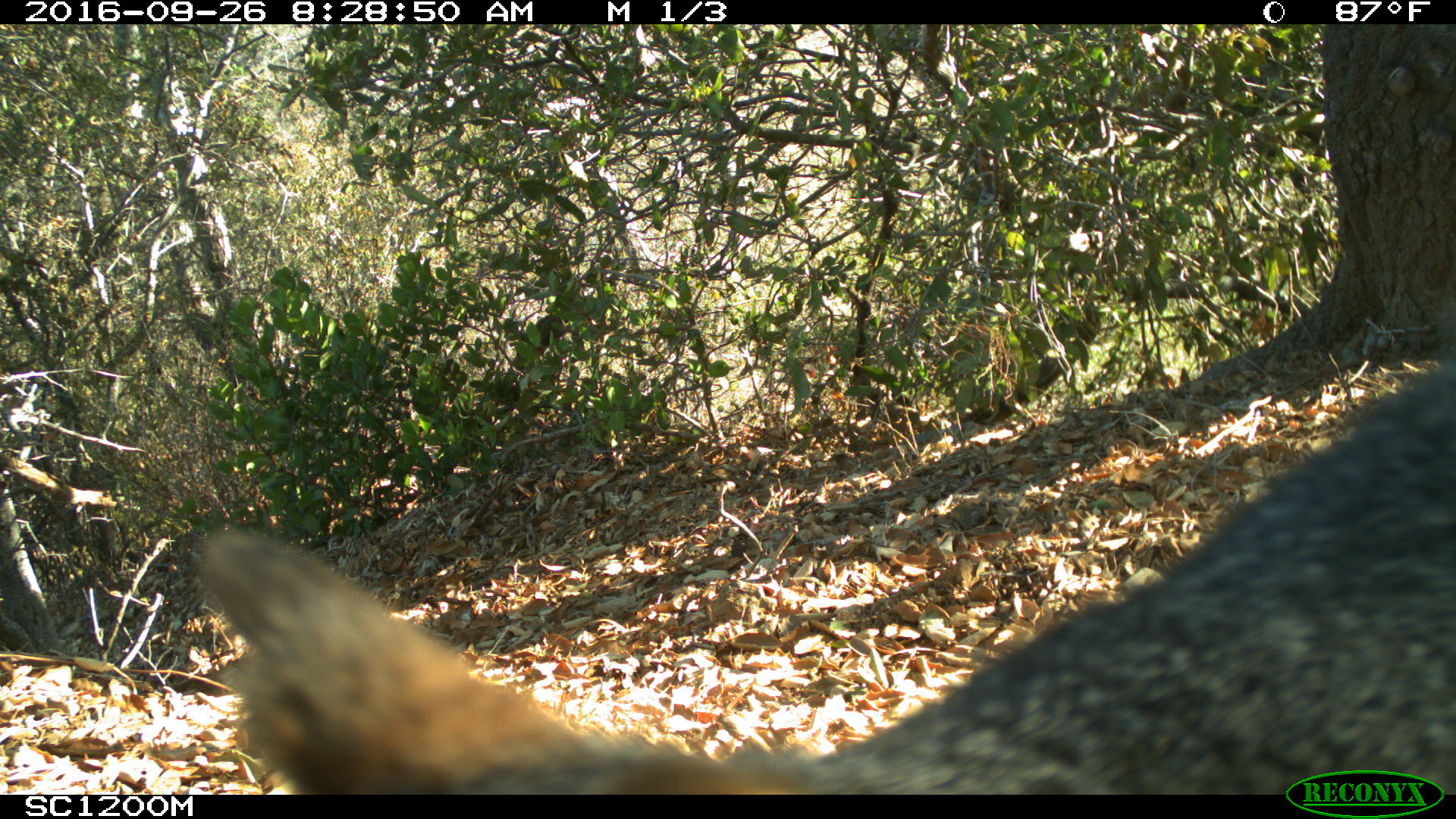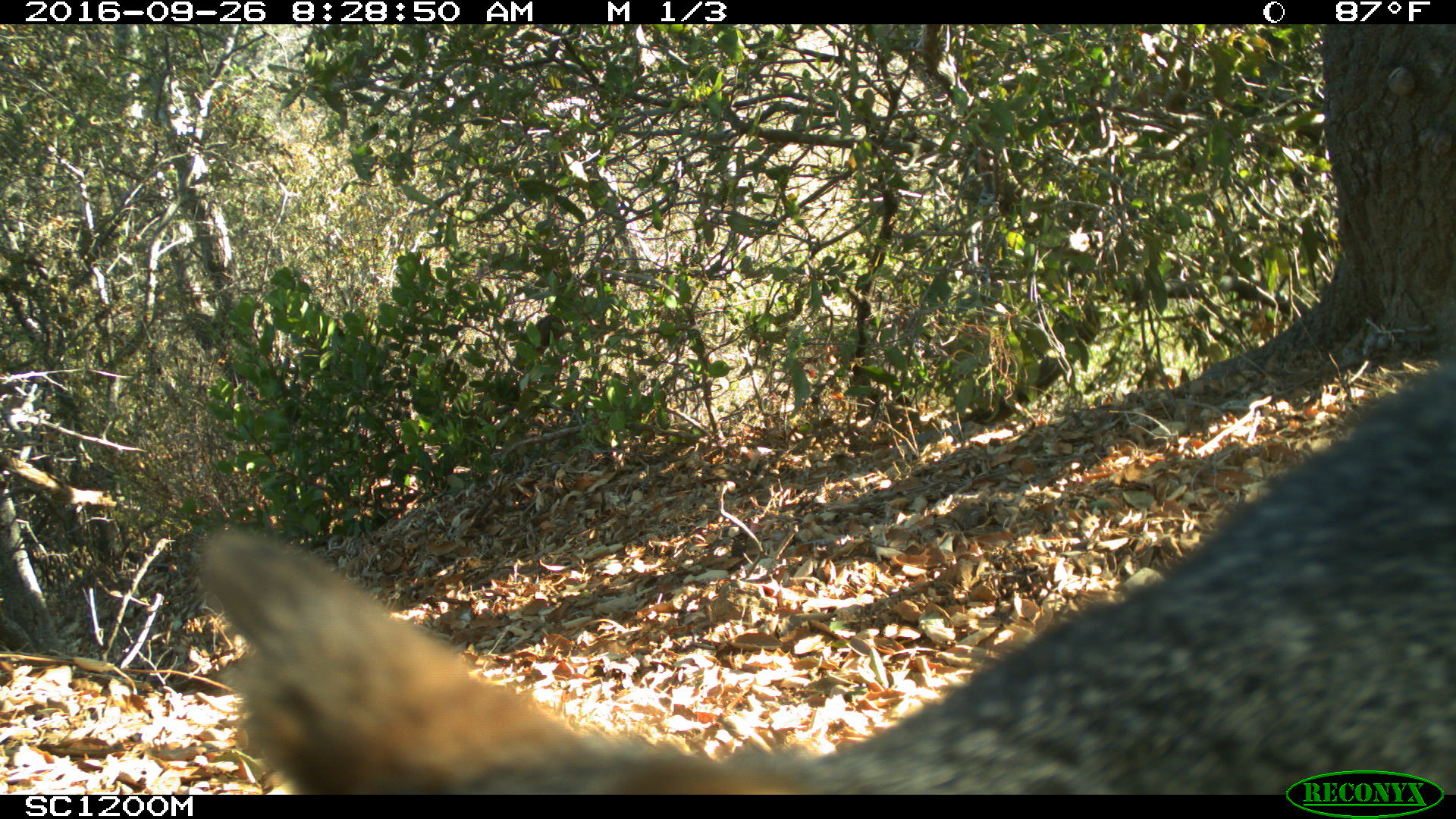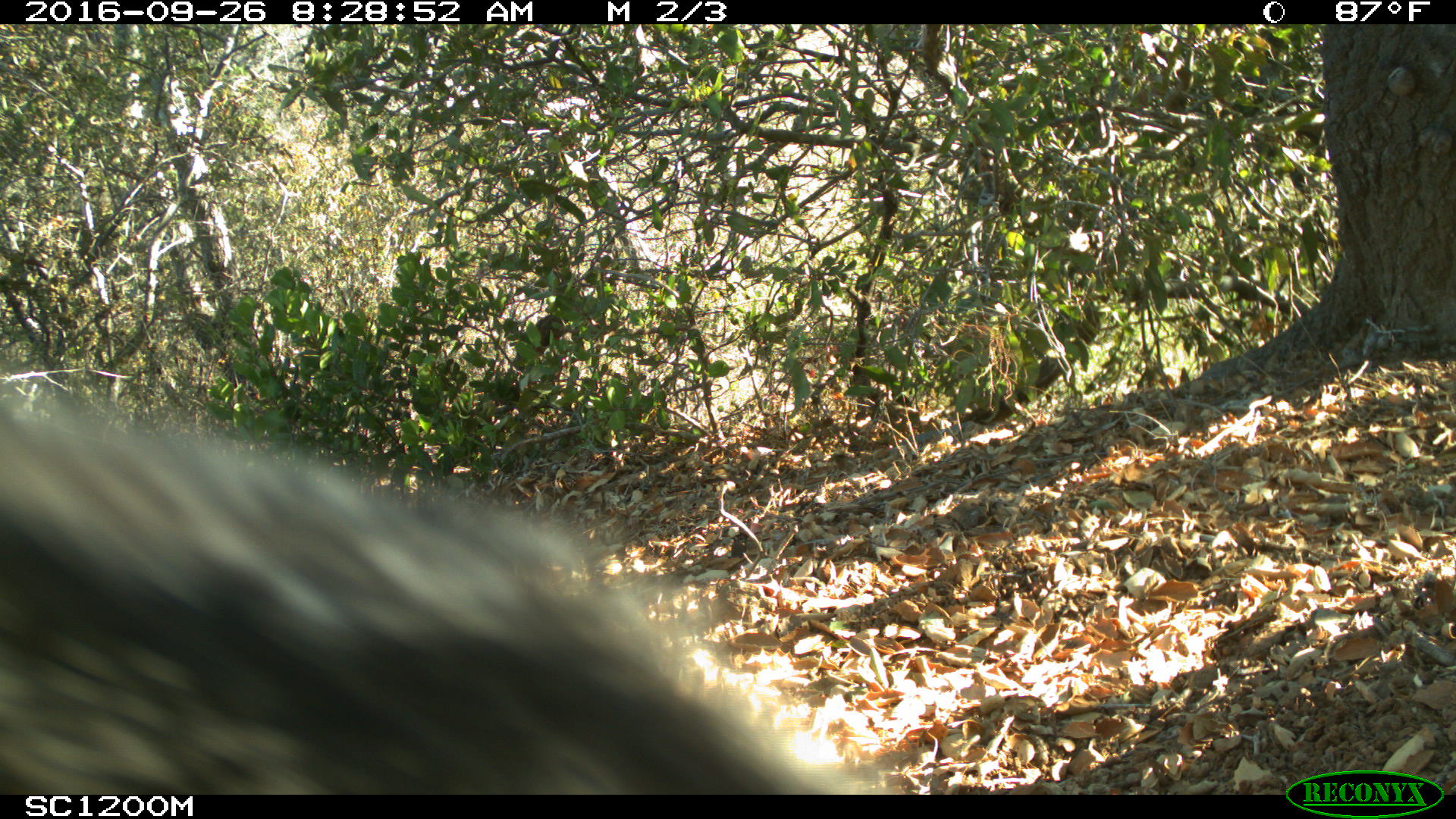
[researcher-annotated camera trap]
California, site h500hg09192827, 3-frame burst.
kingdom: Animalia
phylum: Chordata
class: Mammalia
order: Carnivora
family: Canidae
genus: Urocyon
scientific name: Urocyon littoralis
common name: island fox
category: fox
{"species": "fox (island fox) (Urocyon littoralis)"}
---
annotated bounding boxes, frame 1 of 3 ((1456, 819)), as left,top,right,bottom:
fox: 193,356,1452,796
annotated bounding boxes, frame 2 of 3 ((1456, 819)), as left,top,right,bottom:
fox: 203,359,1455,794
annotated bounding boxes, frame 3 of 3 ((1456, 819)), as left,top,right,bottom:
fox: 0,347,855,795